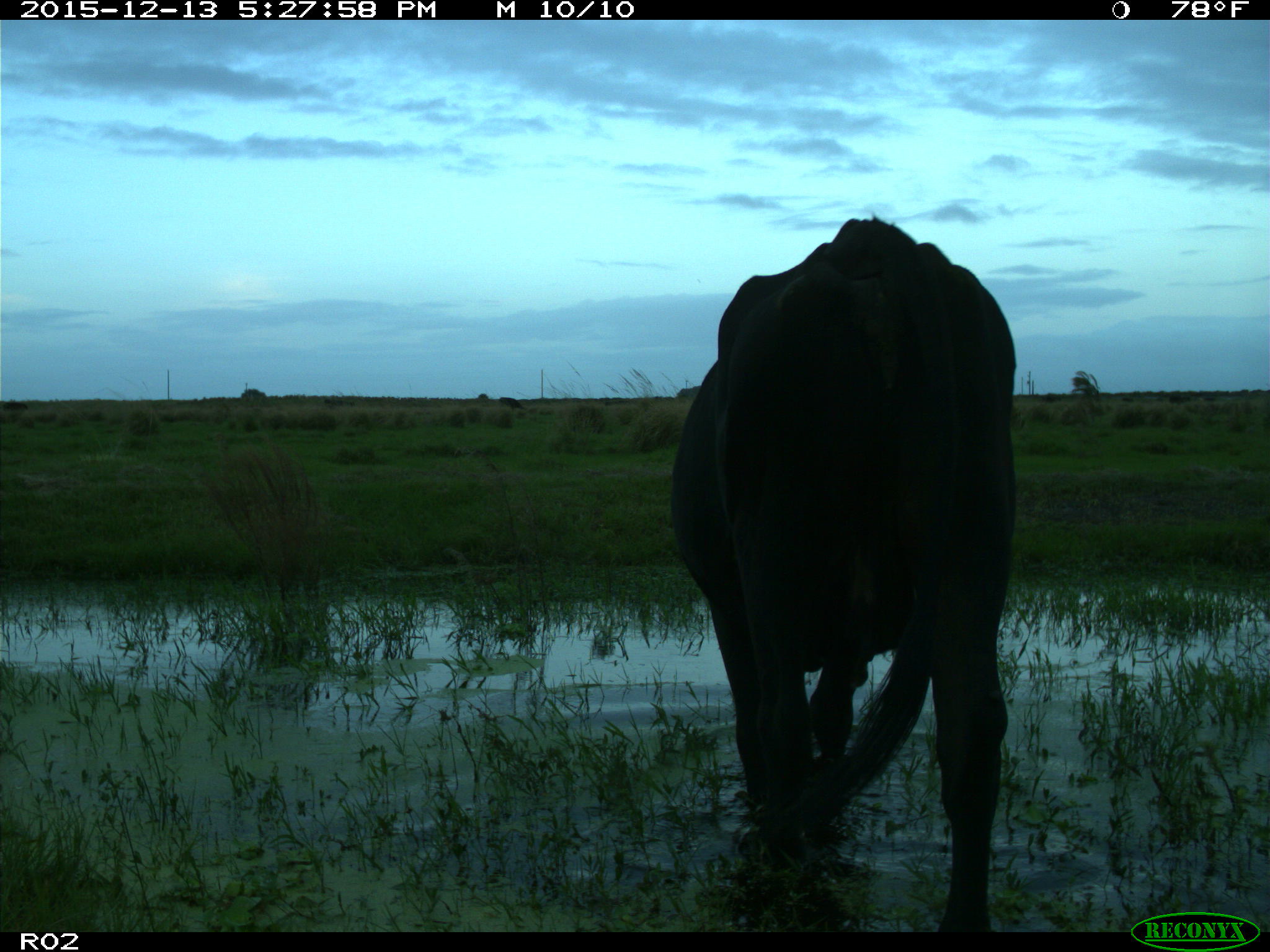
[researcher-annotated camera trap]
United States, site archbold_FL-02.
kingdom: Animalia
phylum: Chordata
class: Mammalia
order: Artiodactyla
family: Bovidae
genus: Bos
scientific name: Bos taurus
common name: domestic cow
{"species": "Bos taurus (domestic cow)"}